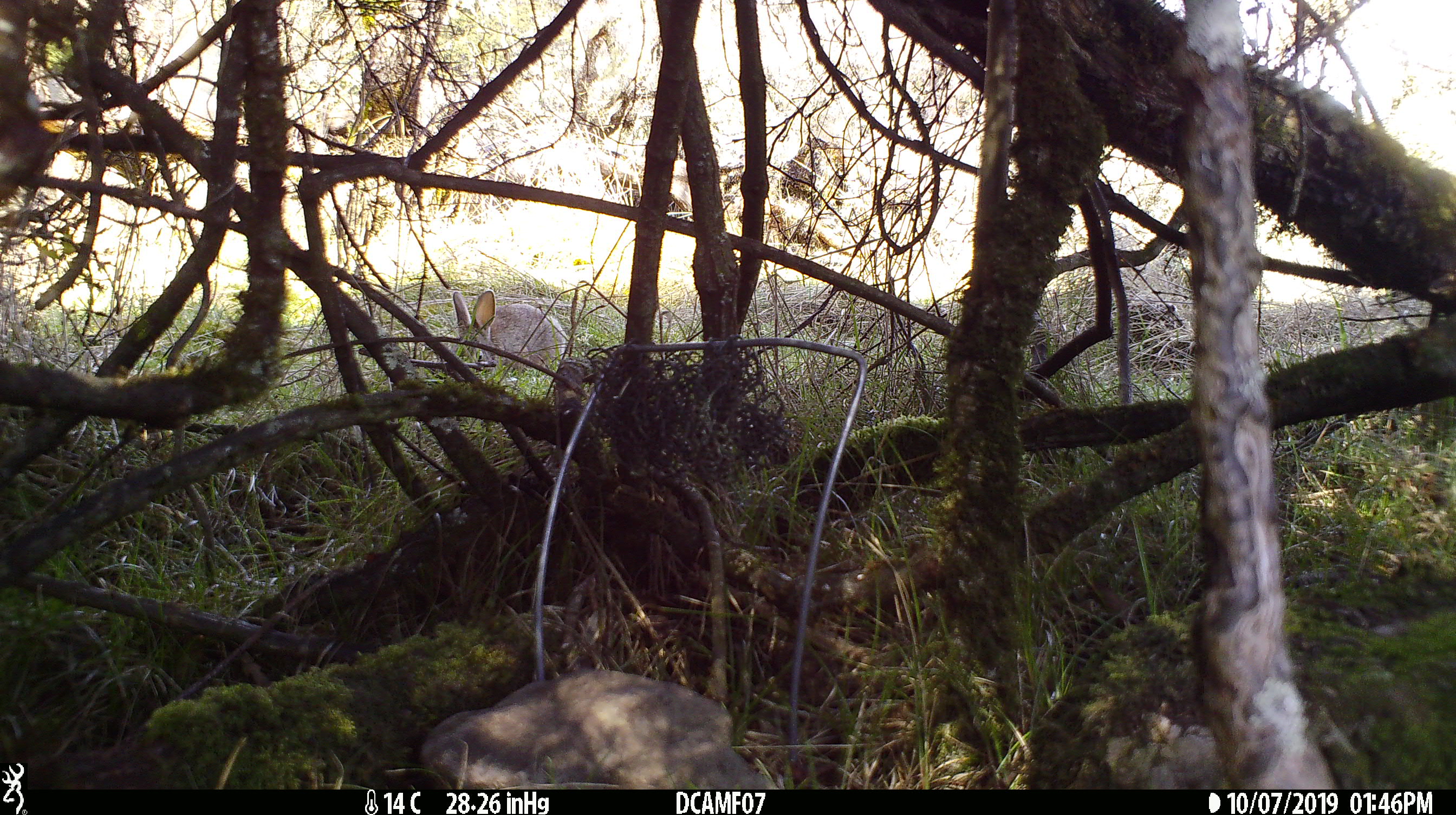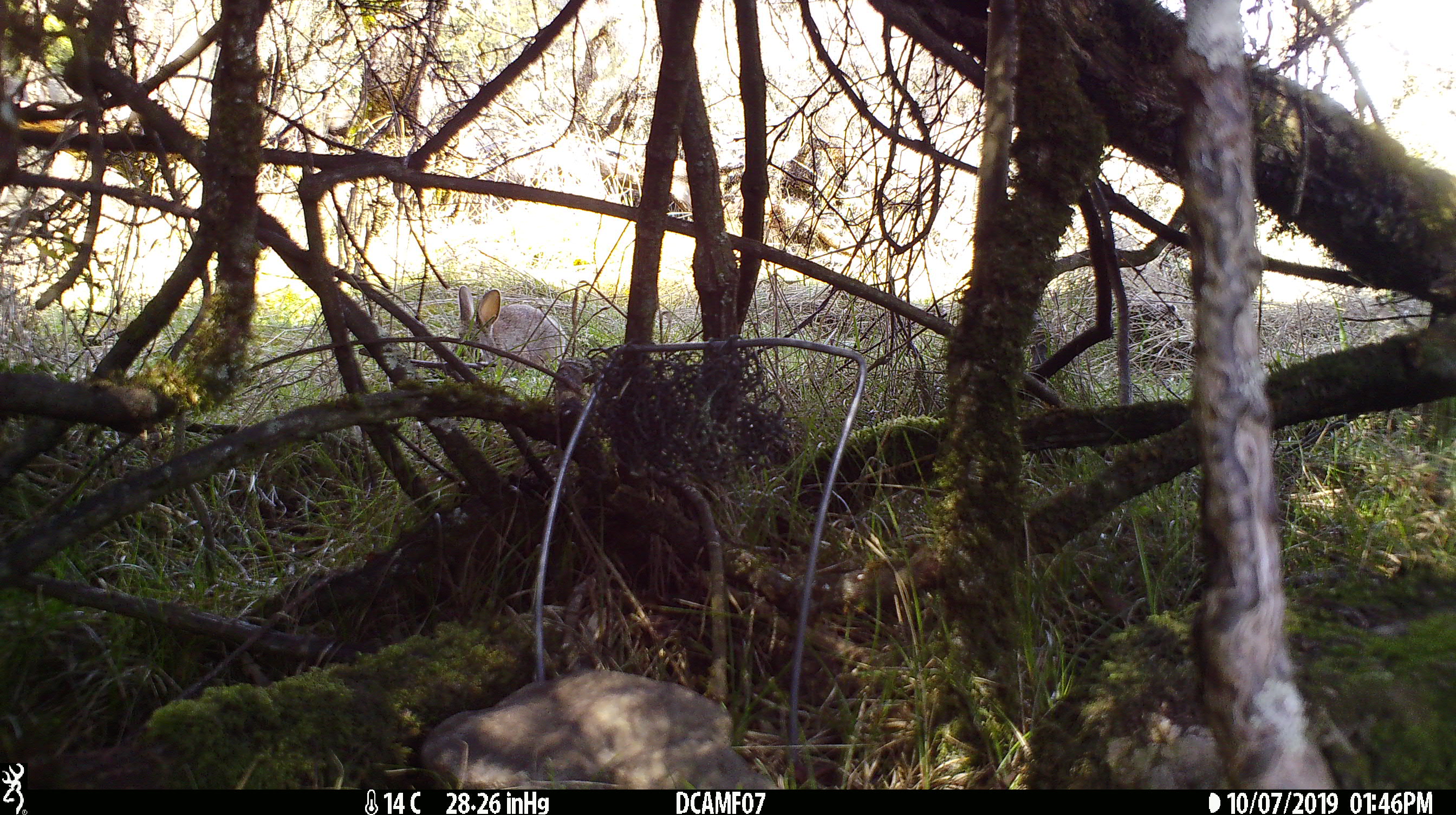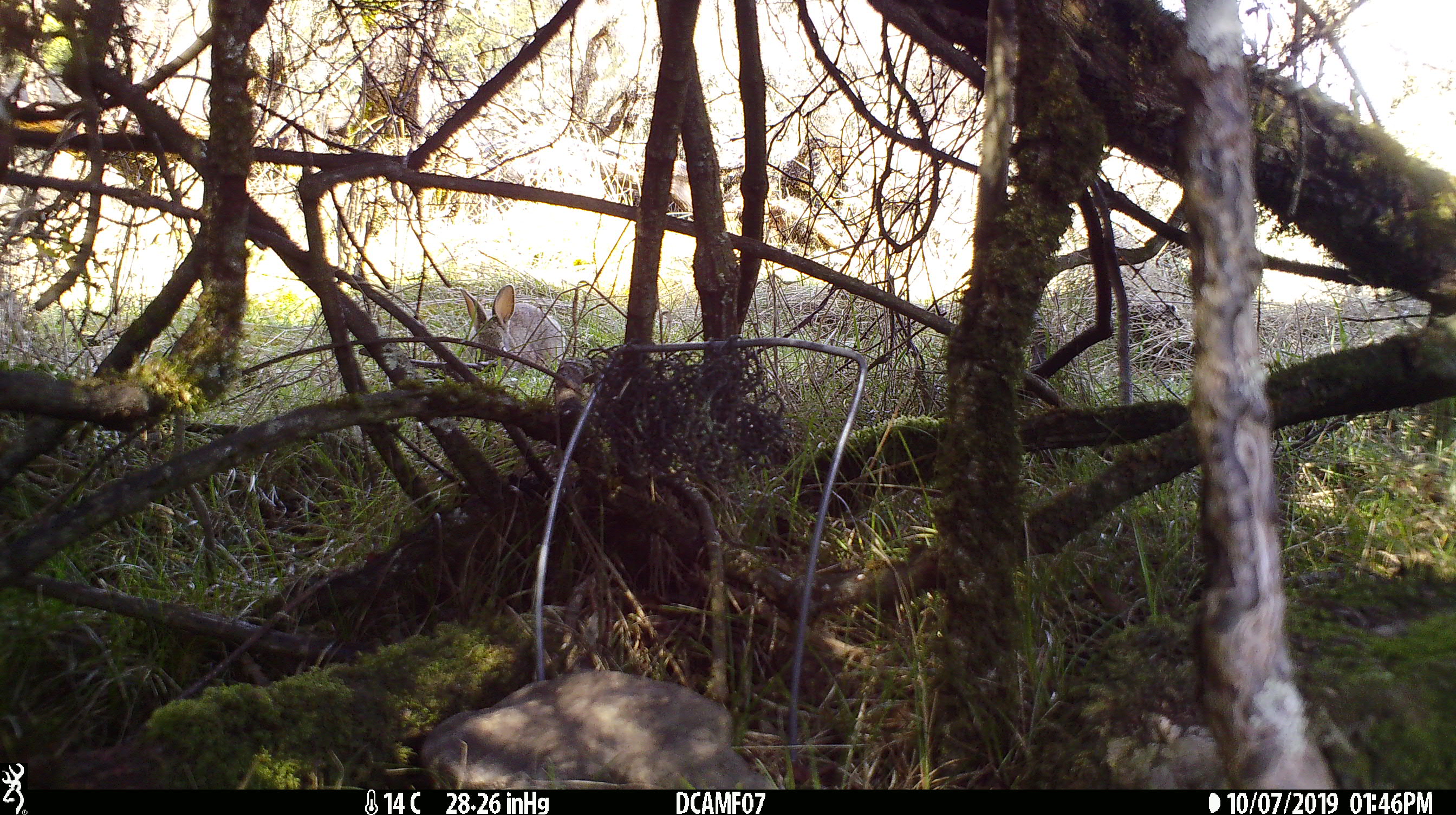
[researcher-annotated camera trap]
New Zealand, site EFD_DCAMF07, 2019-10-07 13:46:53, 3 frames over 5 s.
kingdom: Animalia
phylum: Chordata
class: Mammalia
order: Lagomorpha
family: Leporidae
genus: Oryctolagus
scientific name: Oryctolagus cuniculus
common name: european rabbit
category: rabbit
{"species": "rabbit (european rabbit) (Oryctolagus cuniculus)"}